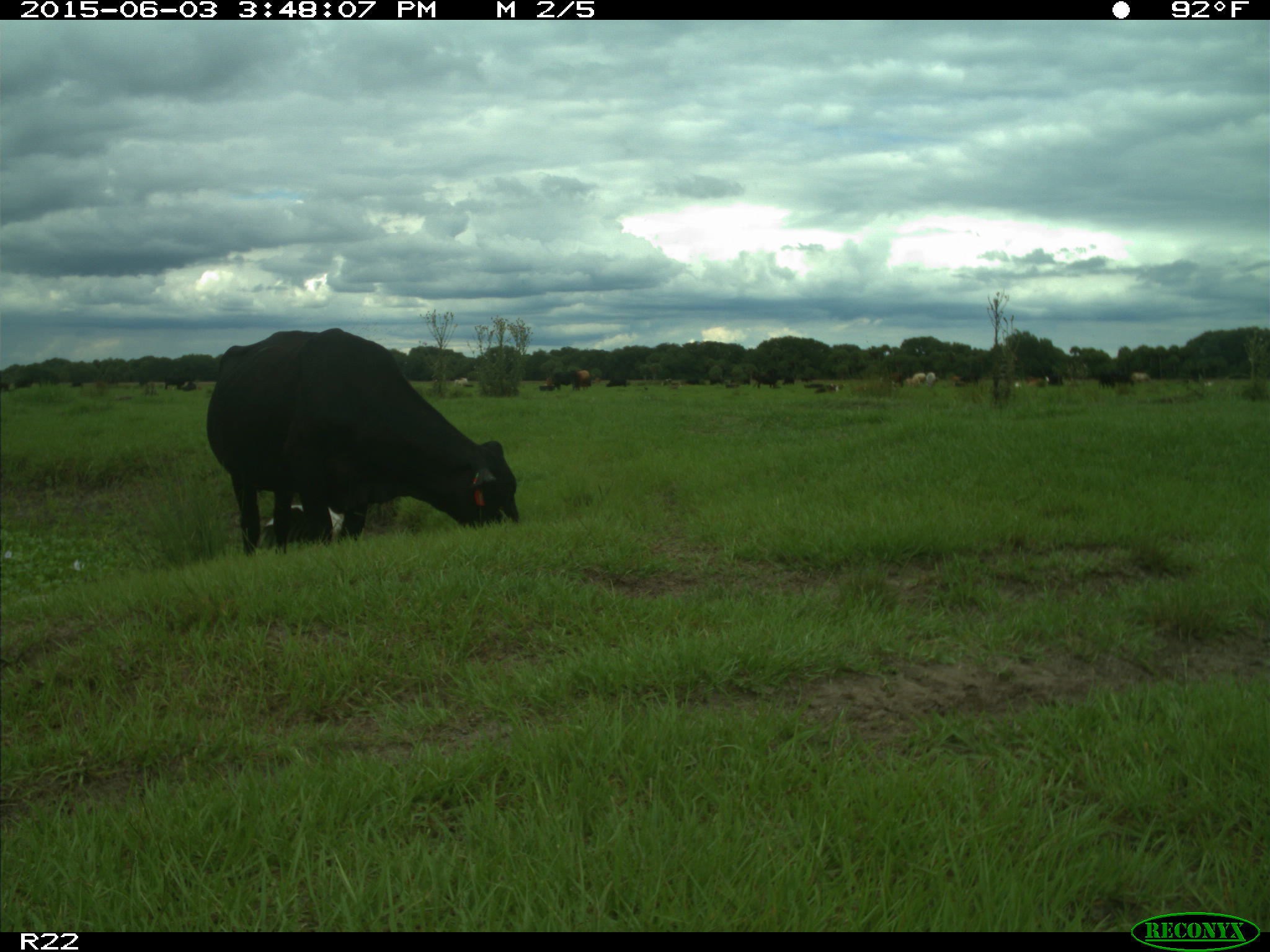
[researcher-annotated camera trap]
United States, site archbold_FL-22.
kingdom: Animalia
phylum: Chordata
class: Mammalia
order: Artiodactyla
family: Bovidae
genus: Bos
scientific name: Bos taurus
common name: domestic cow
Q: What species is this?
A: Bos taurus (domestic cow).